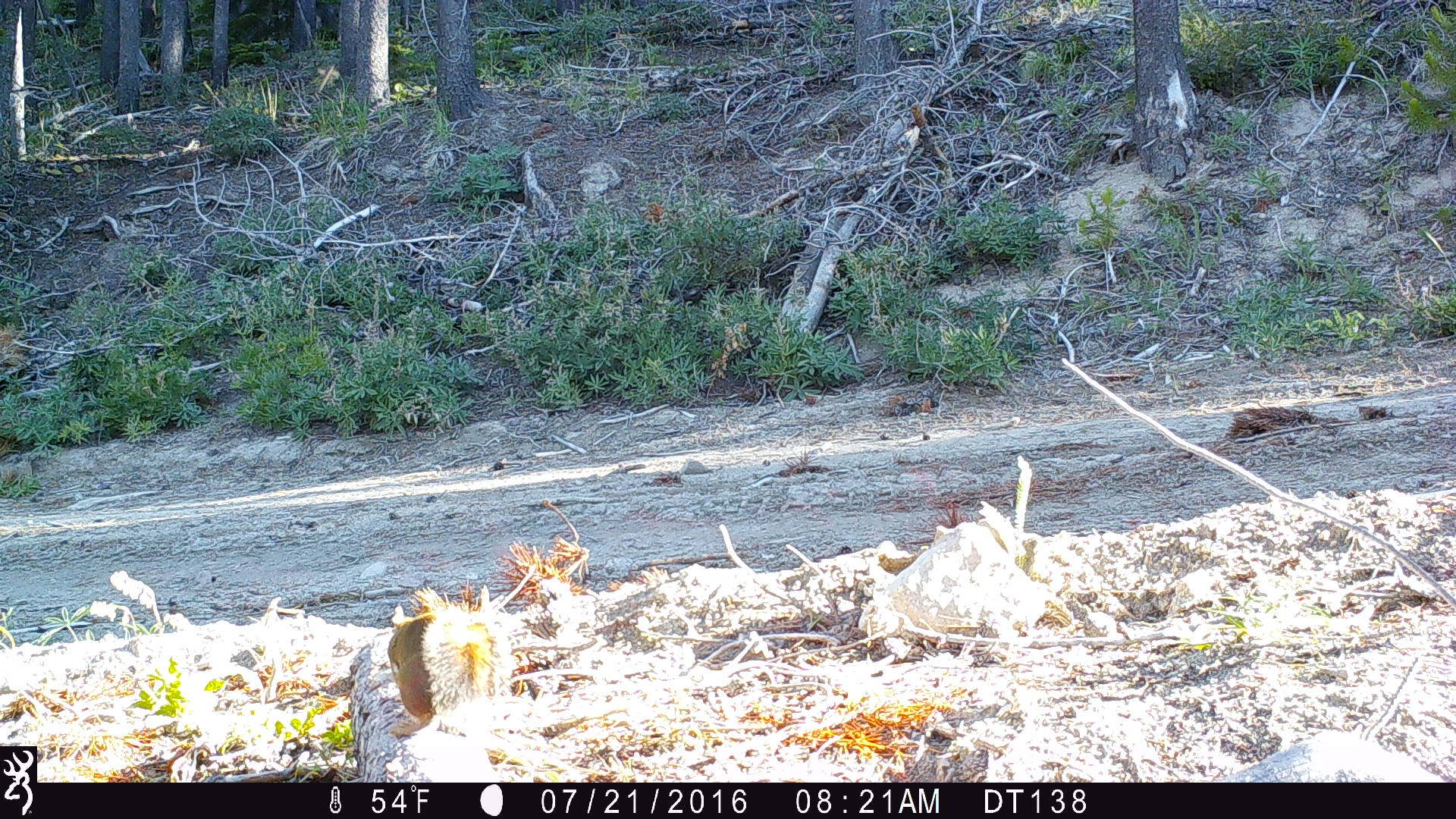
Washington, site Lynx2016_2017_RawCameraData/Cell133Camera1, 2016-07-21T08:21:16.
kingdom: Animalia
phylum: Chordata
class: Mammalia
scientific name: Mammalia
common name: small mammal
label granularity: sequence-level